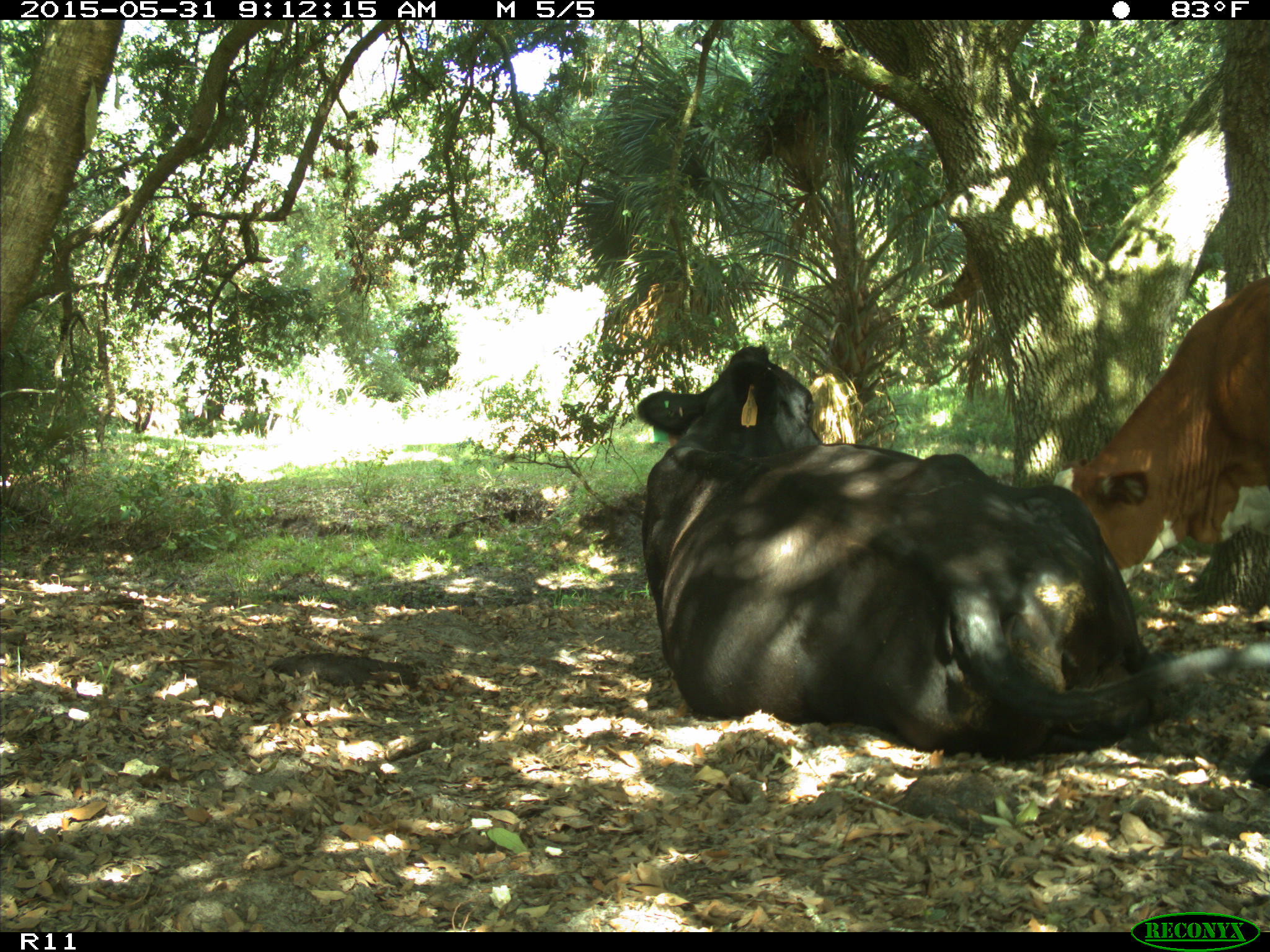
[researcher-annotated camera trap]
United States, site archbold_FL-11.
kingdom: Animalia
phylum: Chordata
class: Mammalia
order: Artiodactyla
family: Bovidae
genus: Bos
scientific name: Bos taurus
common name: domestic cow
Bos taurus (domestic cow).